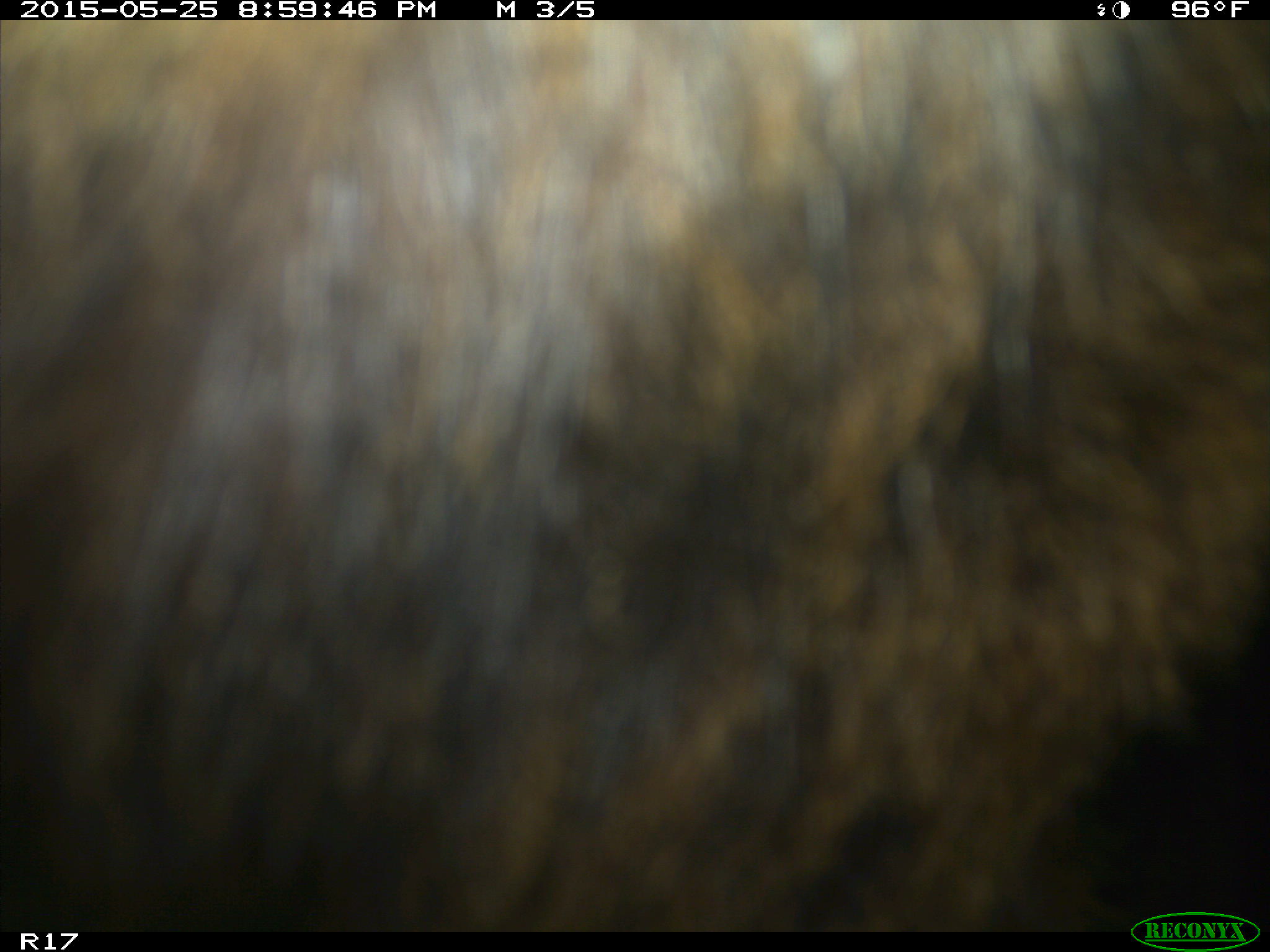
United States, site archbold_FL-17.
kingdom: Animalia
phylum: Chordata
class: Mammalia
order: Artiodactyla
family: Bovidae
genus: Bos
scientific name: Bos taurus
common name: domestic cow